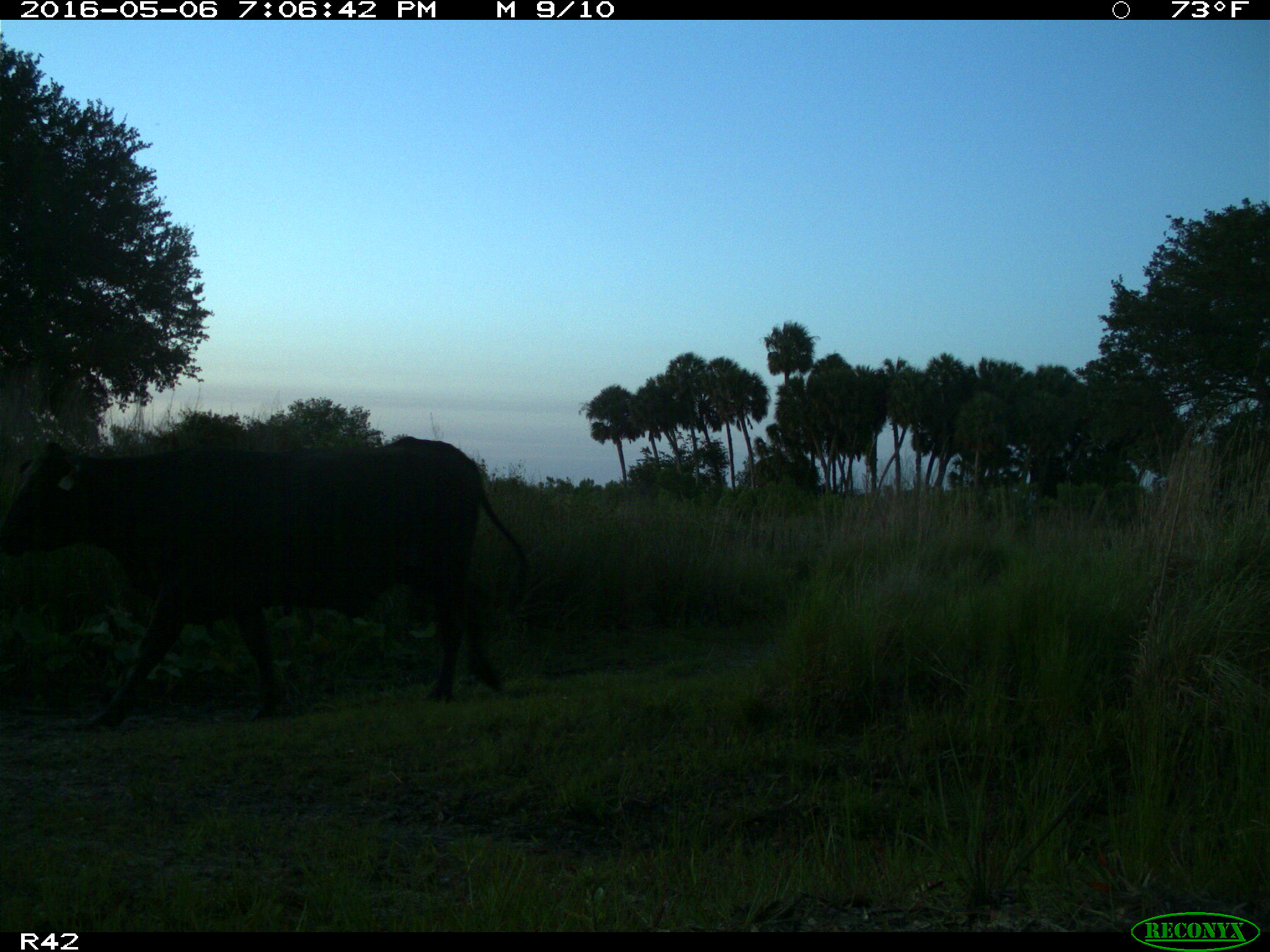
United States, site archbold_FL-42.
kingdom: Animalia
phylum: Chordata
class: Mammalia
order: Artiodactyla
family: Bovidae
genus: Bos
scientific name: Bos taurus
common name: domestic cow